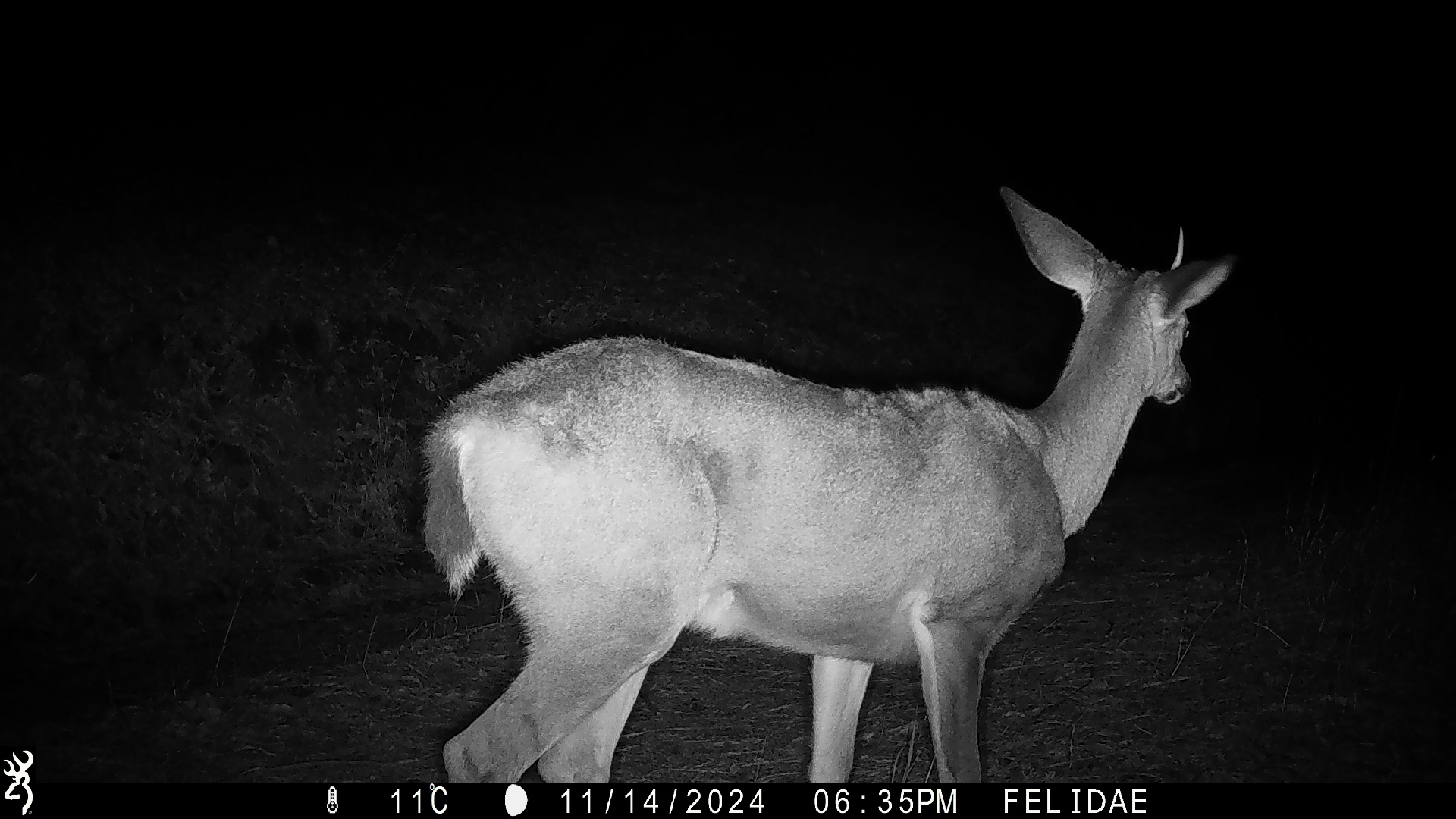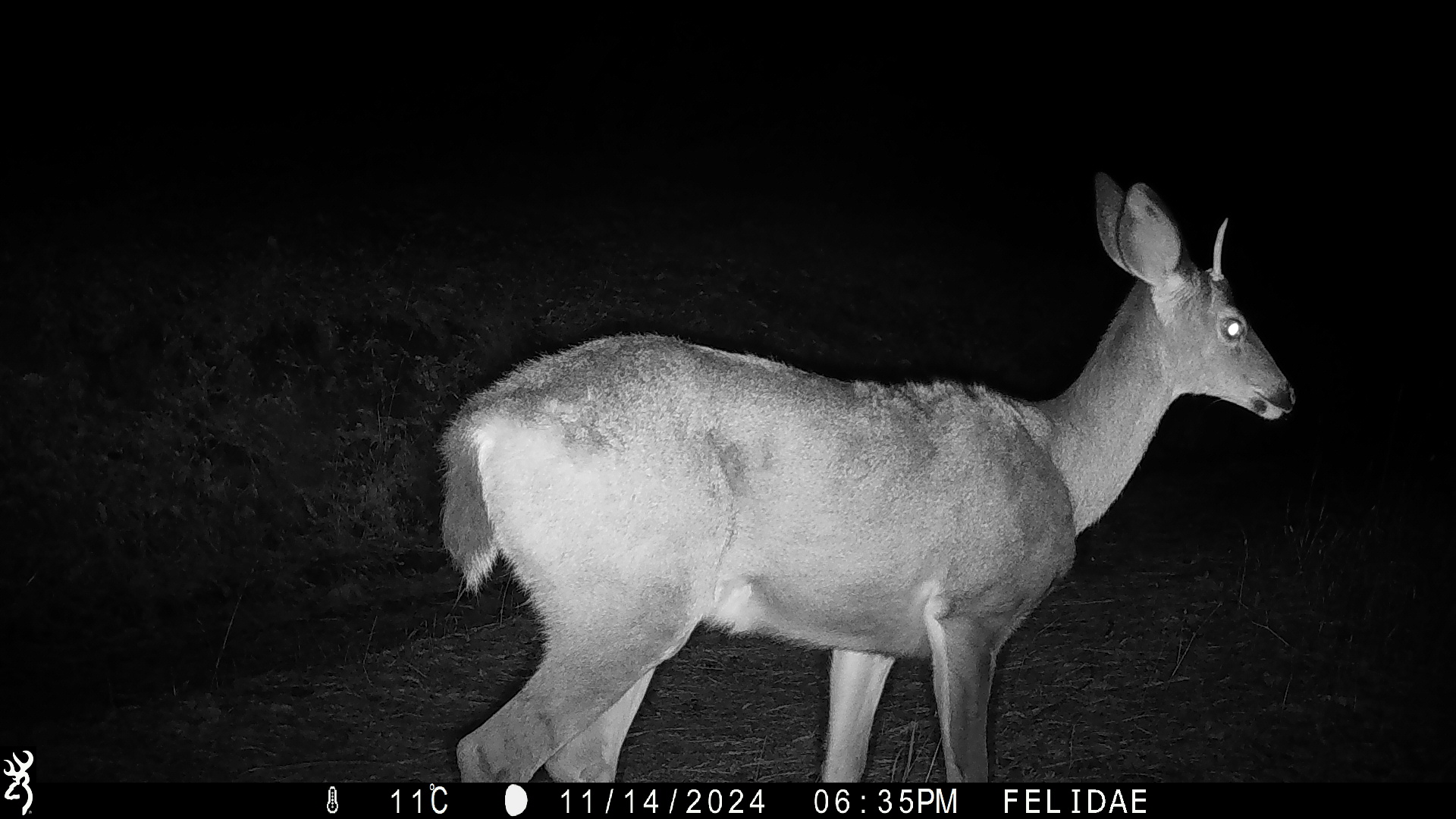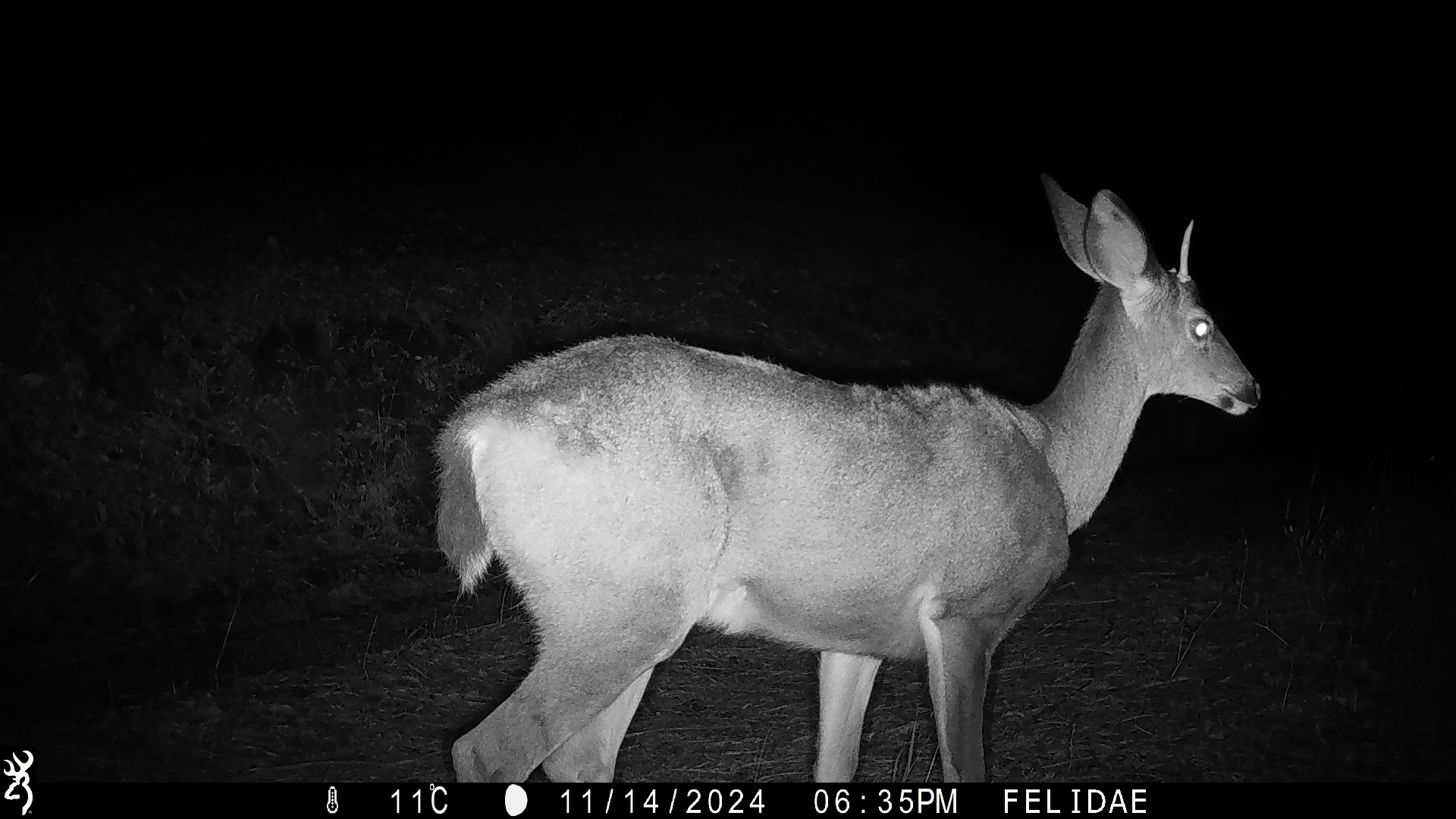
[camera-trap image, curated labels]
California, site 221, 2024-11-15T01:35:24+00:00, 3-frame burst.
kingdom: Animalia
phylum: Chordata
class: Mammalia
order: Artiodactyla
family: Cervidae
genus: Odocoileus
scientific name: Odocoileus hemionus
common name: mule deer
Mule deer (Odocoileus hemionus).